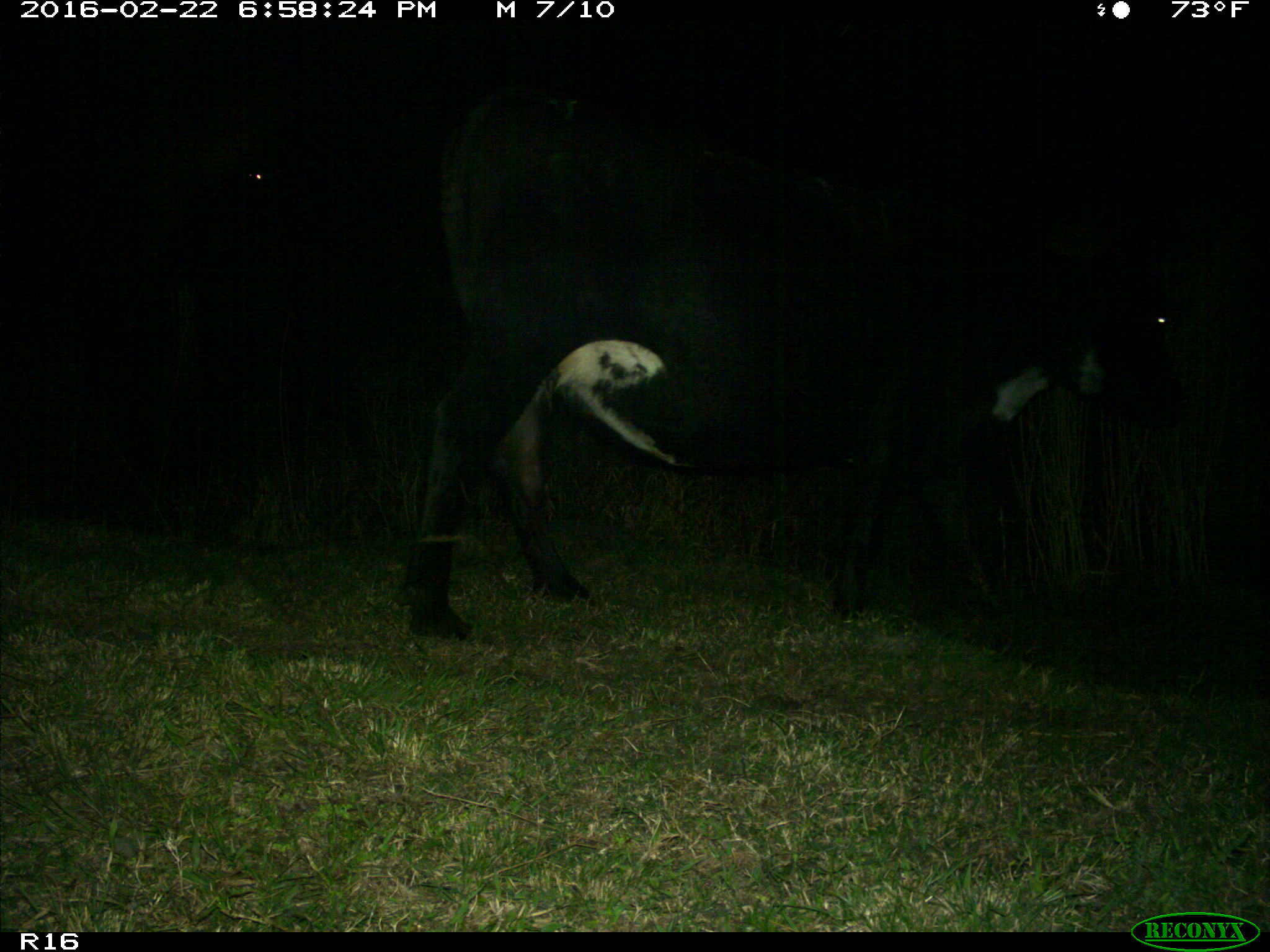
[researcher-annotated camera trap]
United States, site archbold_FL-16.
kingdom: Animalia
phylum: Chordata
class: Mammalia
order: Artiodactyla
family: Bovidae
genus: Bos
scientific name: Bos taurus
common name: domestic cow